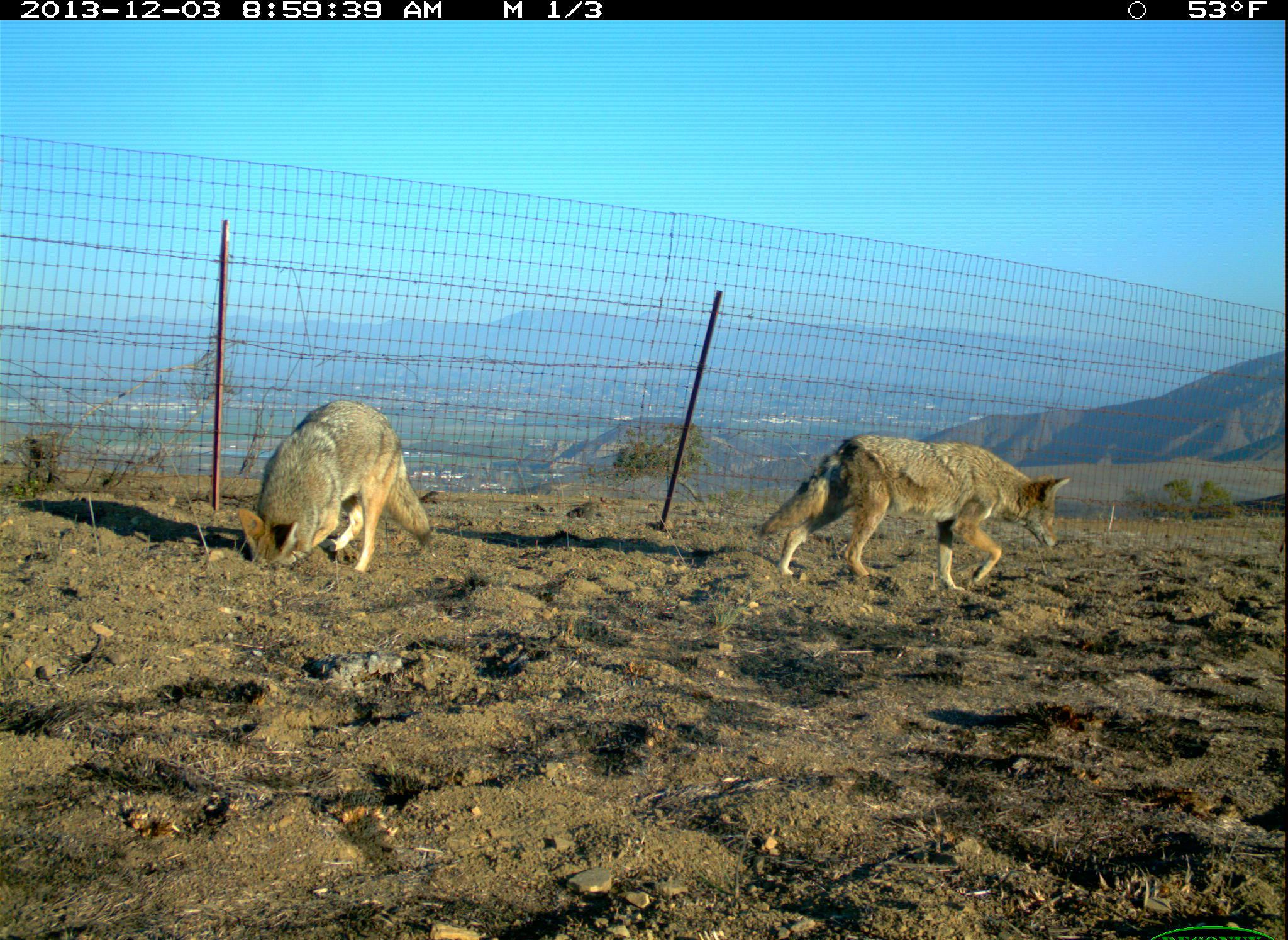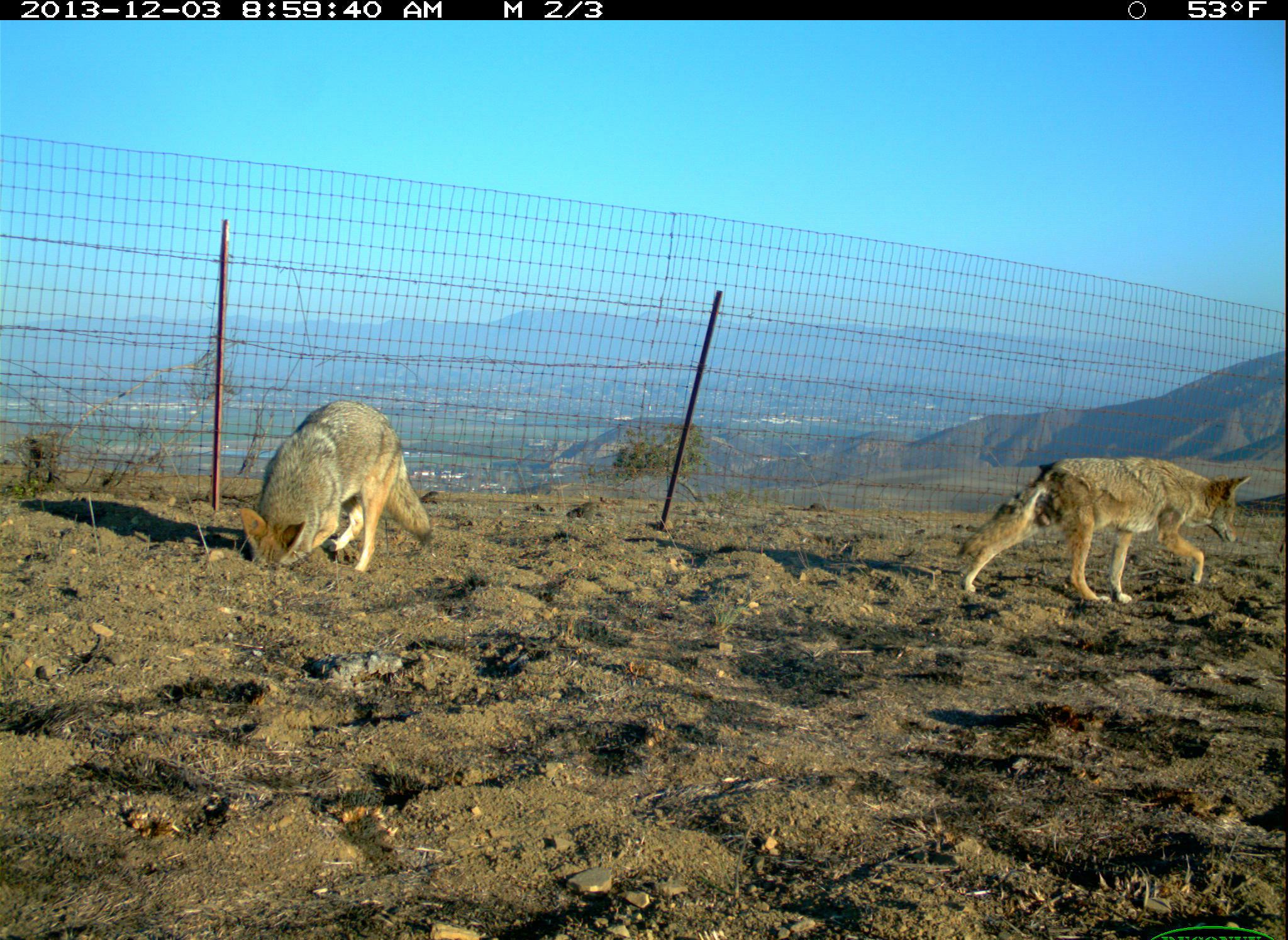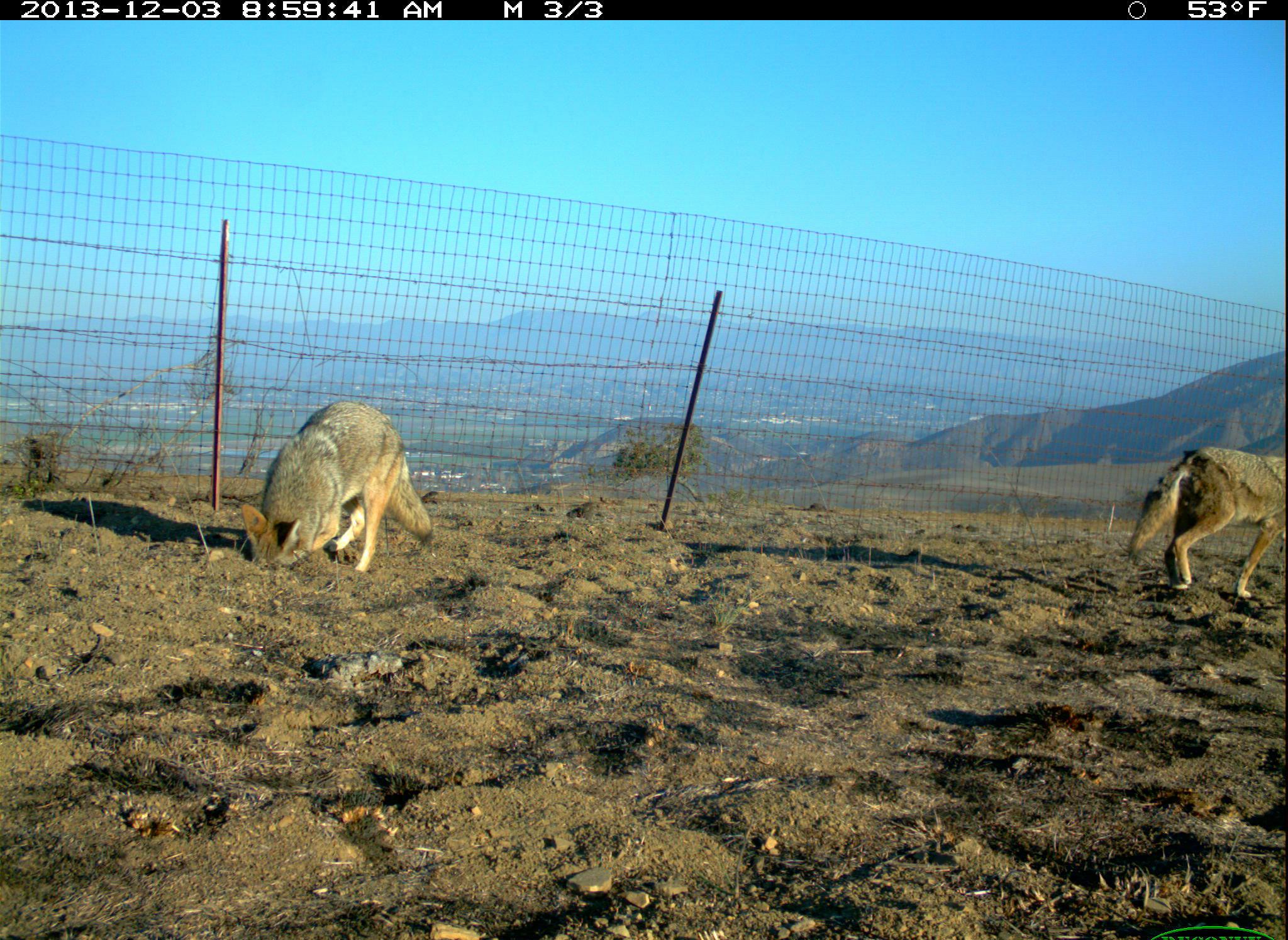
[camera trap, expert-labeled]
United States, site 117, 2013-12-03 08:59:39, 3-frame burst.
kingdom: Animalia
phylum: Chordata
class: Mammalia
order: Carnivora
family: Canidae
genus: Canis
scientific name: Canis latrans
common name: coyote